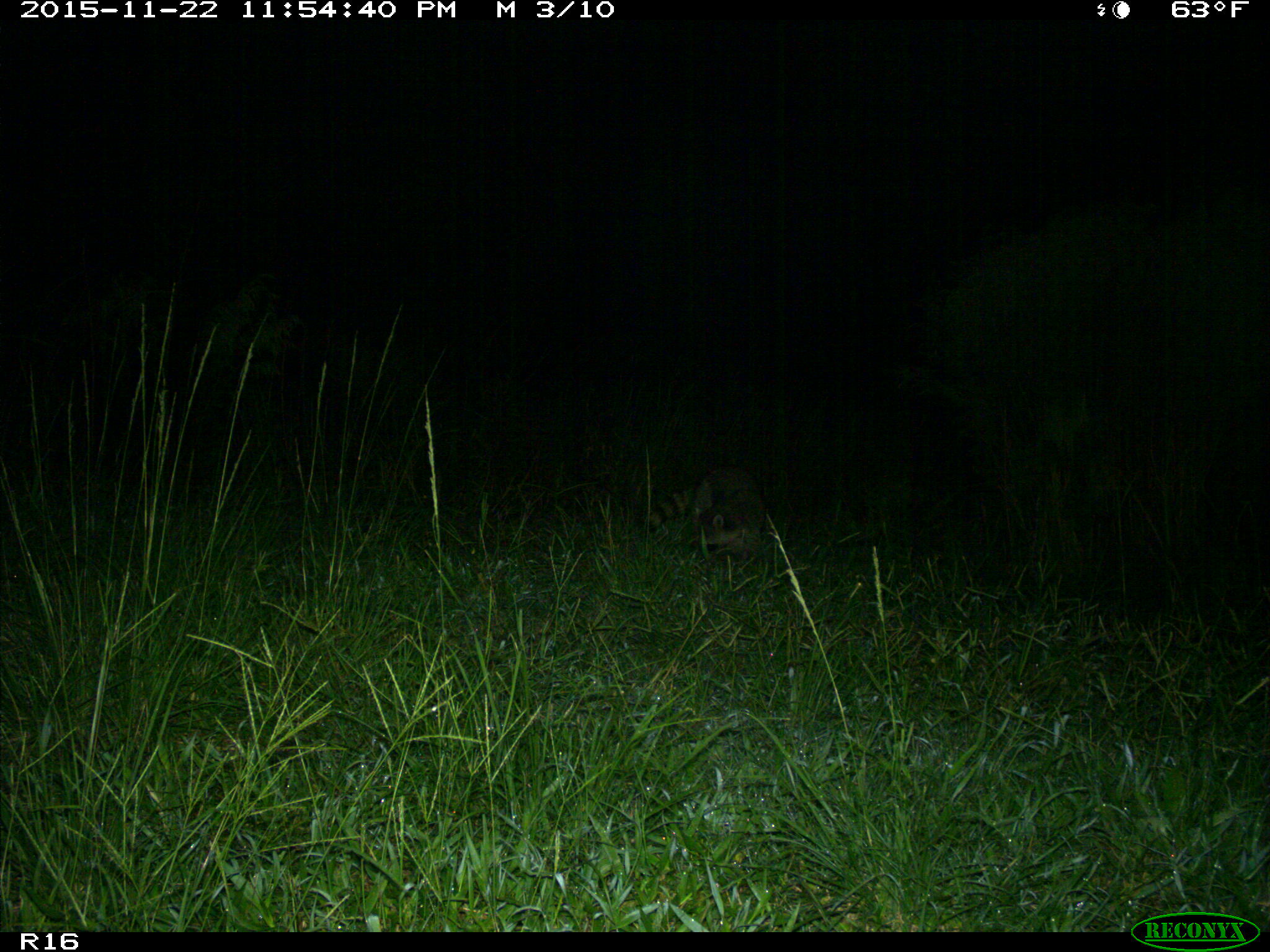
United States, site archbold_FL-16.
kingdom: Animalia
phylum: Chordata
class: Mammalia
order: Carnivora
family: Procyonidae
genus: Procyon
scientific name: Procyon lotor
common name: common raccoon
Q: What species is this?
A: Procyon lotor (common raccoon).